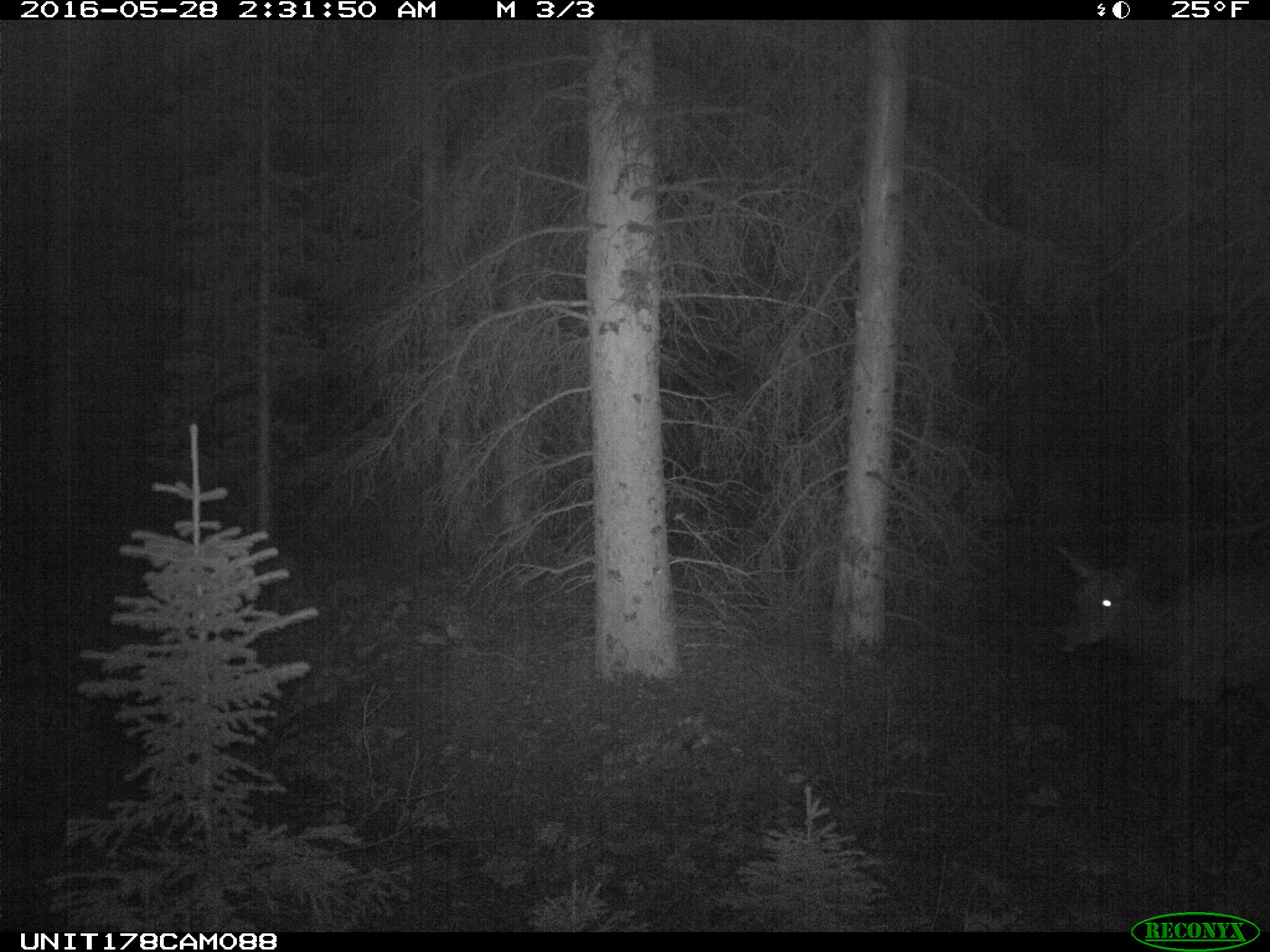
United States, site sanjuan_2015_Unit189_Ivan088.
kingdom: Animalia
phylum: Chordata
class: Mammalia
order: Artiodactyla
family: Cervidae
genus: Cervus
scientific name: Cervus elaphus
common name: red deer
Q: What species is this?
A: Cervus elaphus (red deer).